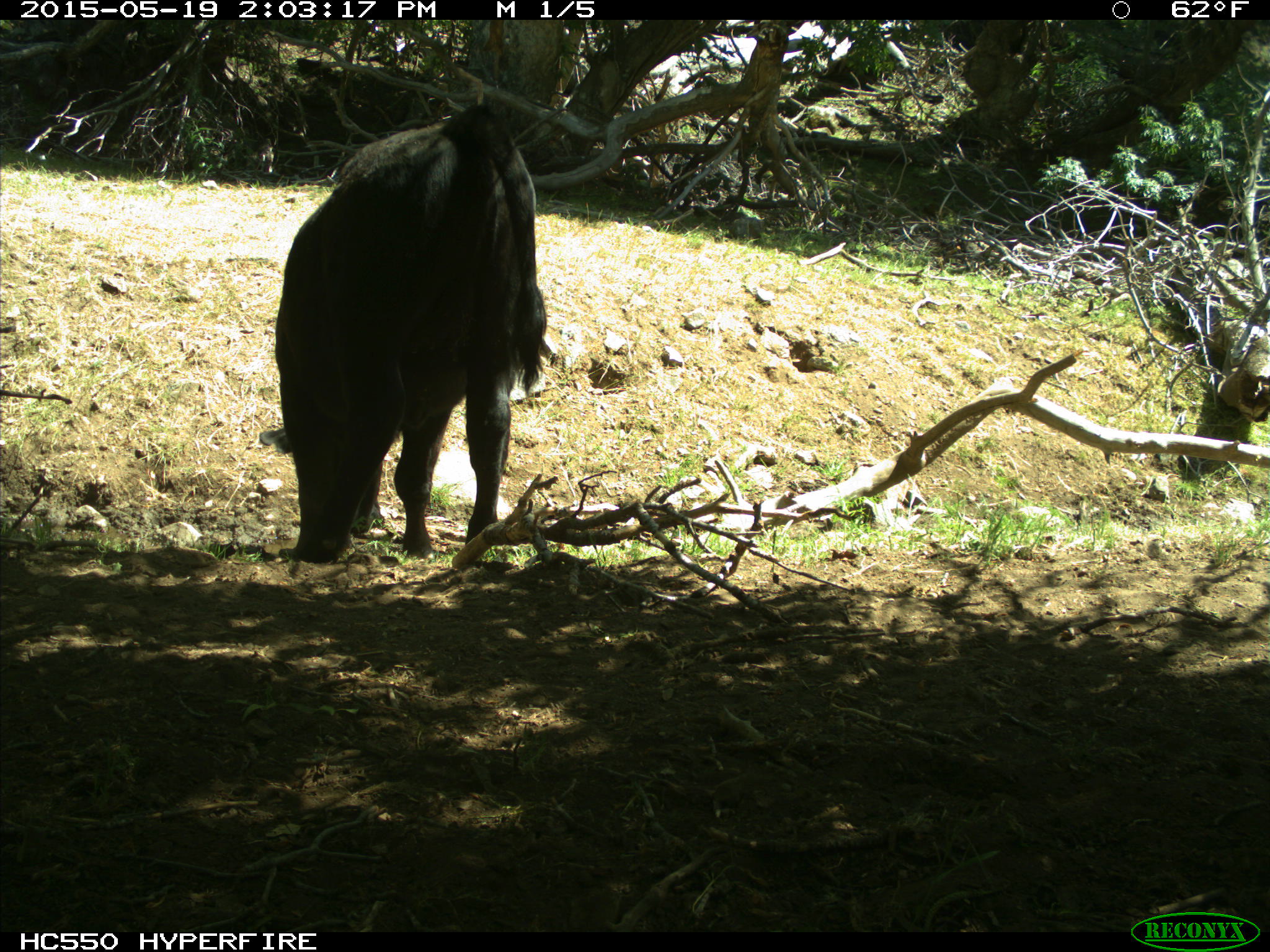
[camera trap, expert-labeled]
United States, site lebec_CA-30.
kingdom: Animalia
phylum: Chordata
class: Mammalia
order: Artiodactyla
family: Bovidae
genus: Bos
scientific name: Bos taurus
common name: domestic cow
Bos taurus (domestic cow).